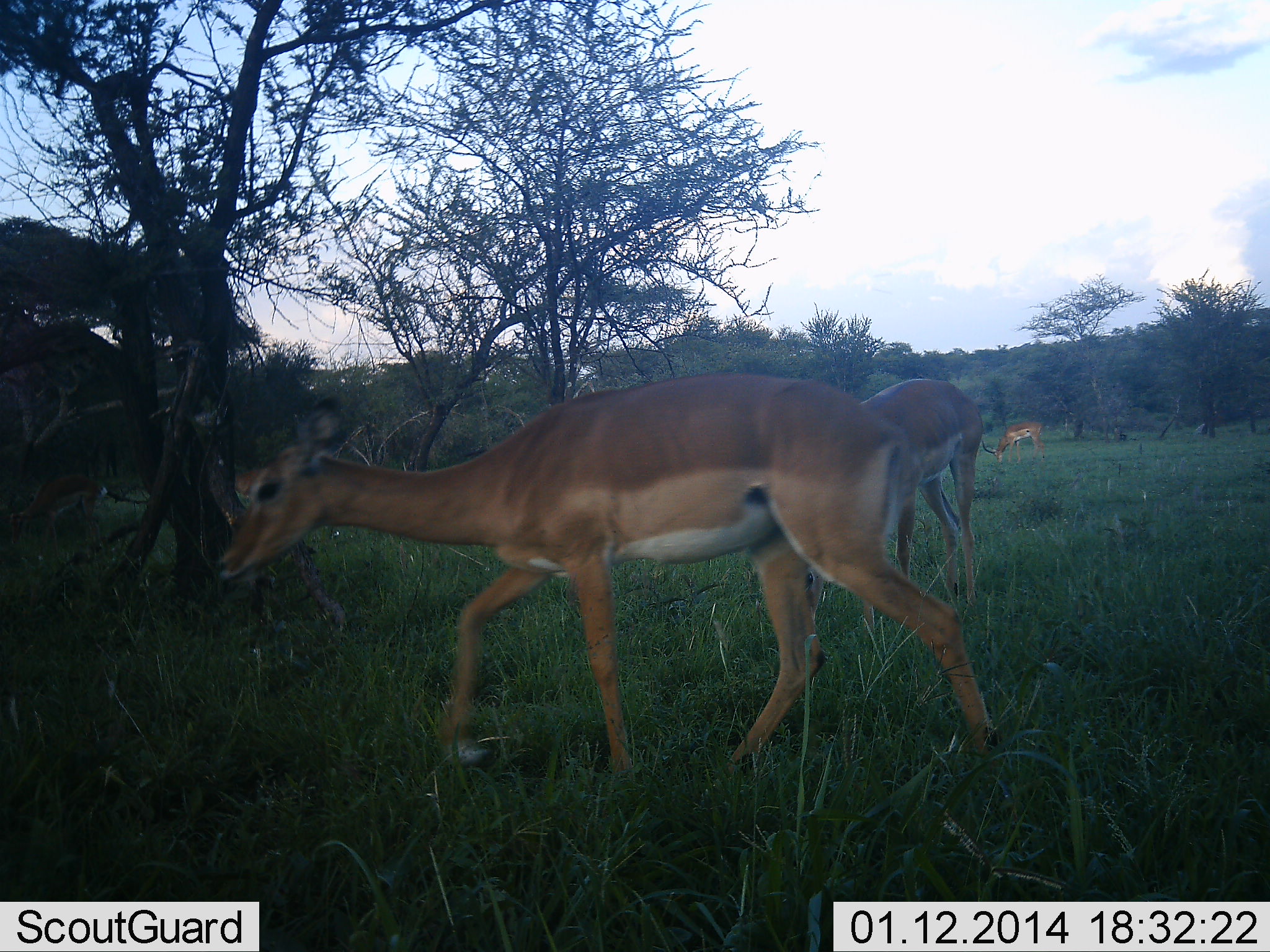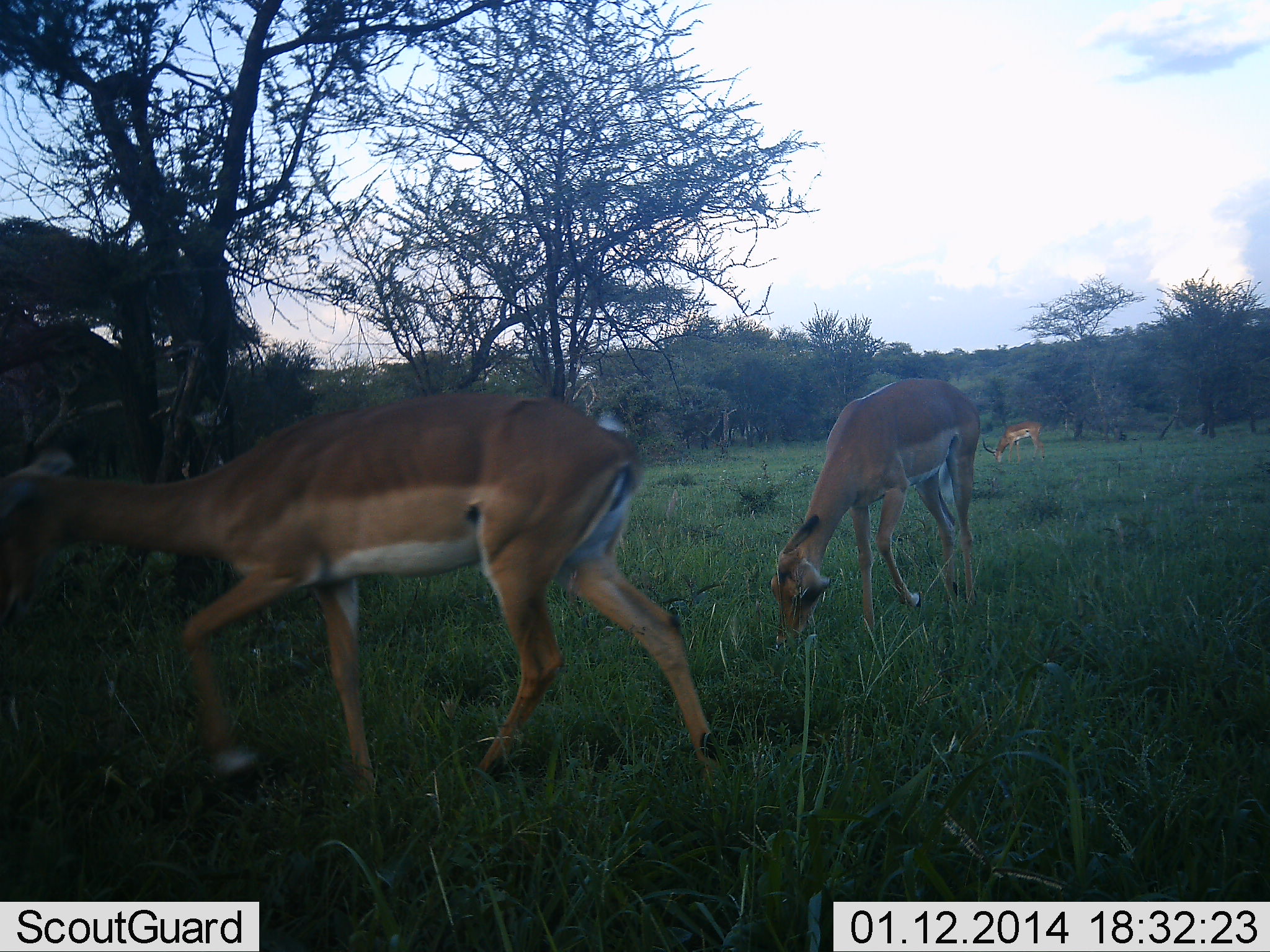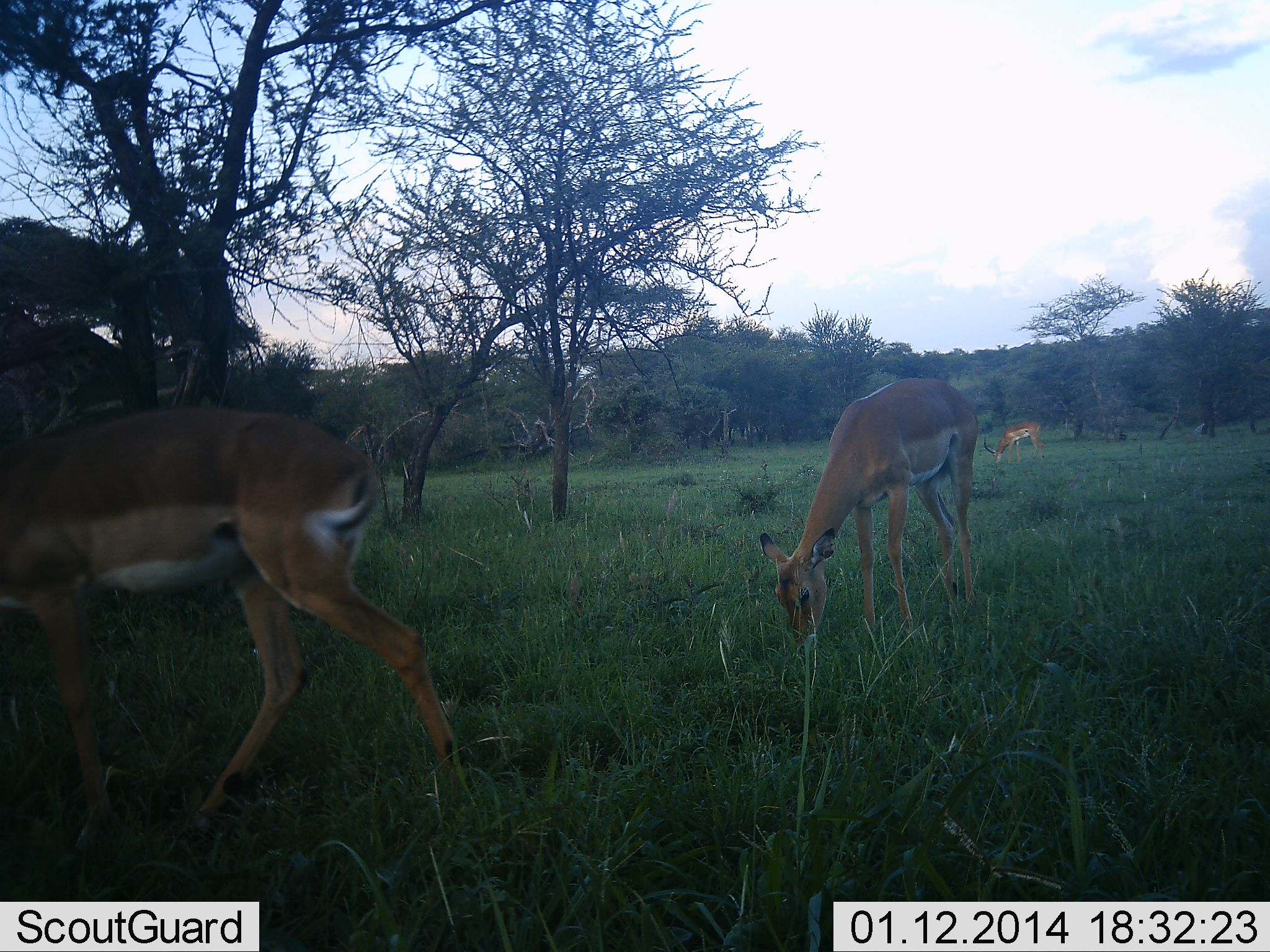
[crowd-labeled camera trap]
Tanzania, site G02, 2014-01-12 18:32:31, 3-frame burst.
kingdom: Animalia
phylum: Chordata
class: Mammalia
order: Artiodactyla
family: Bovidae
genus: Aepyceros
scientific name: Aepyceros melampus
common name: impala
Impala (Aepyceros melampus), count 3. Behavior (volunteer vote fractions): standing 0%, resting 0%, moving 80%, interacting 0%. Young present (vote fraction): 0%. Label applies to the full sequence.